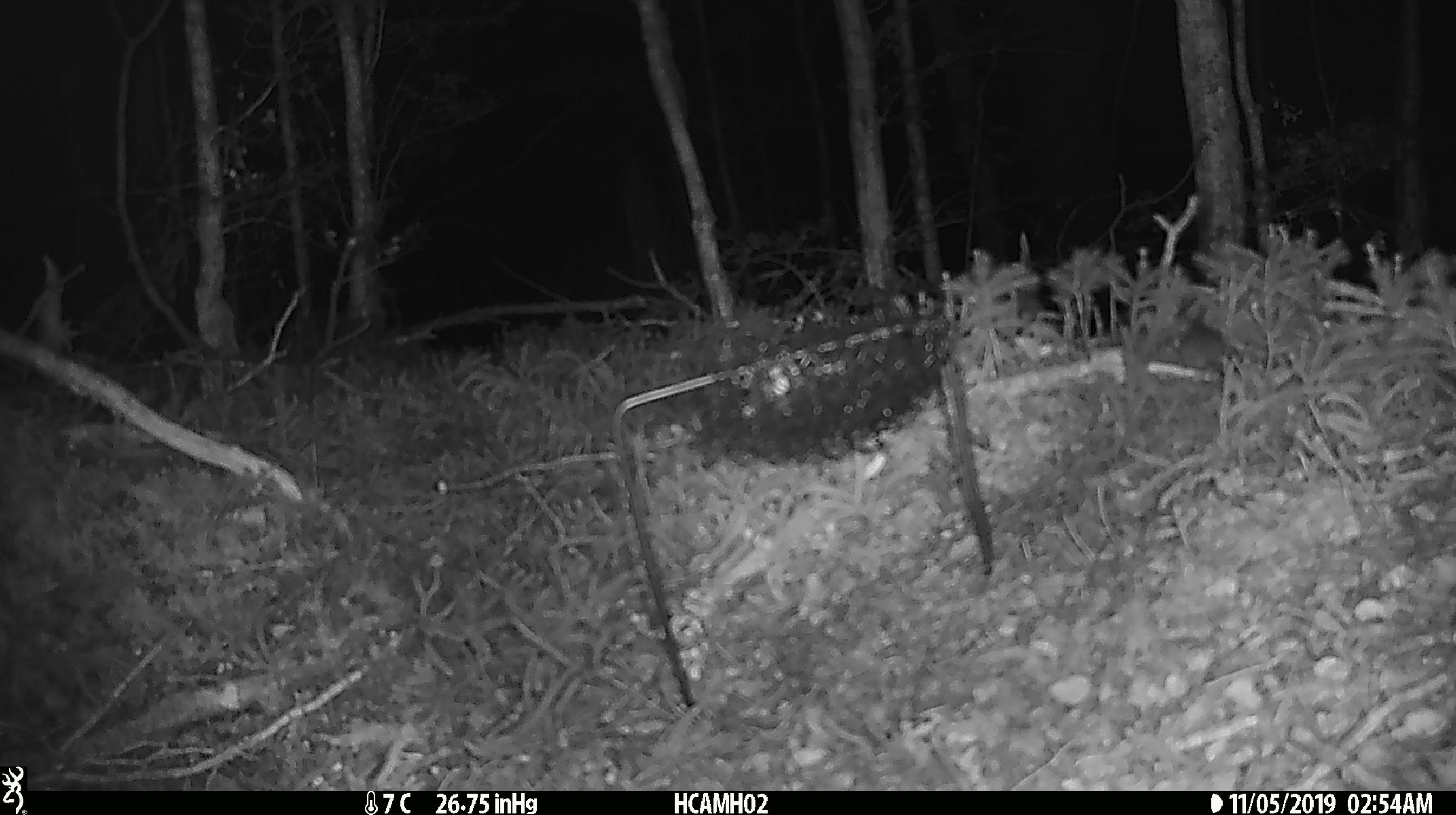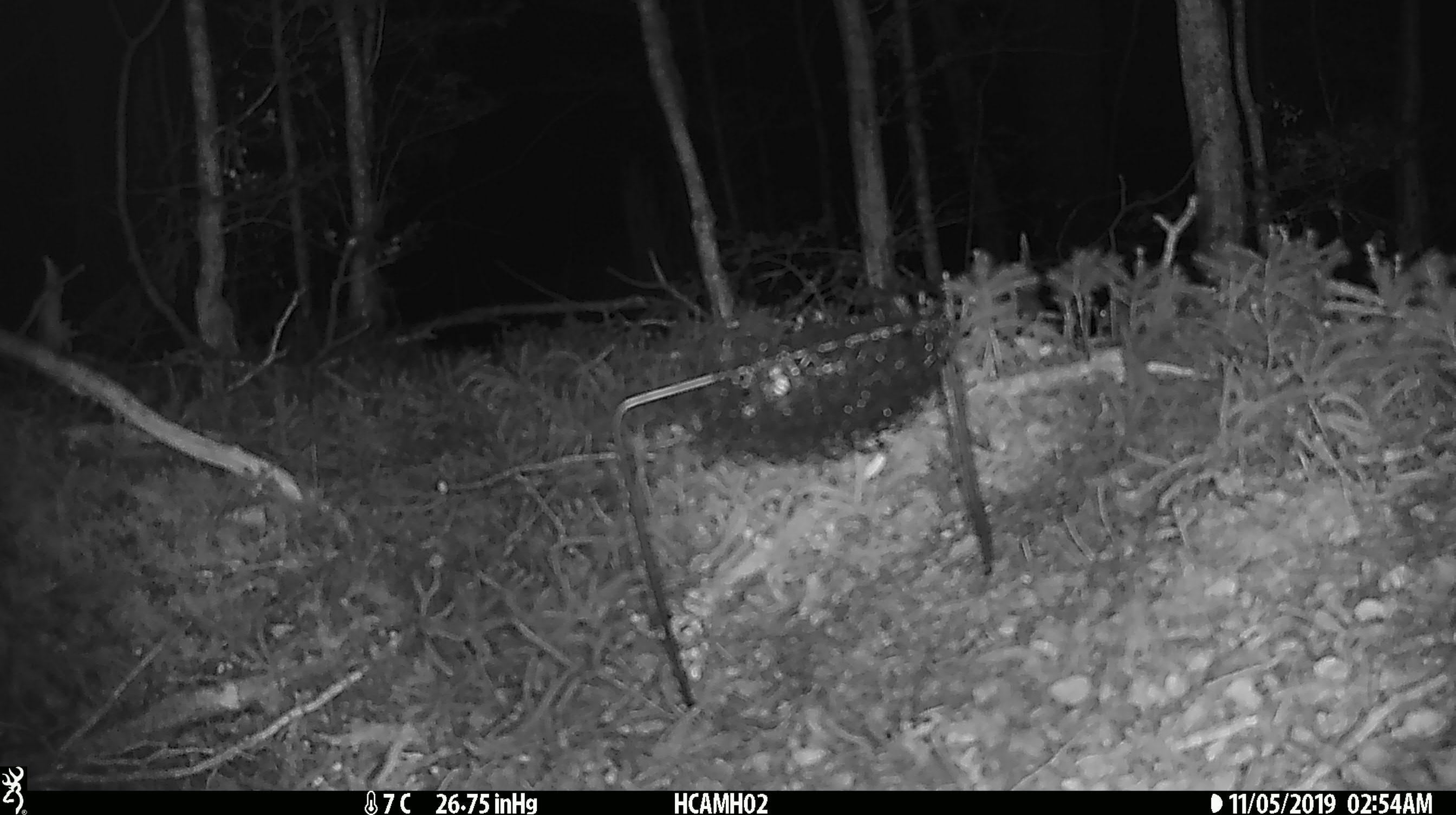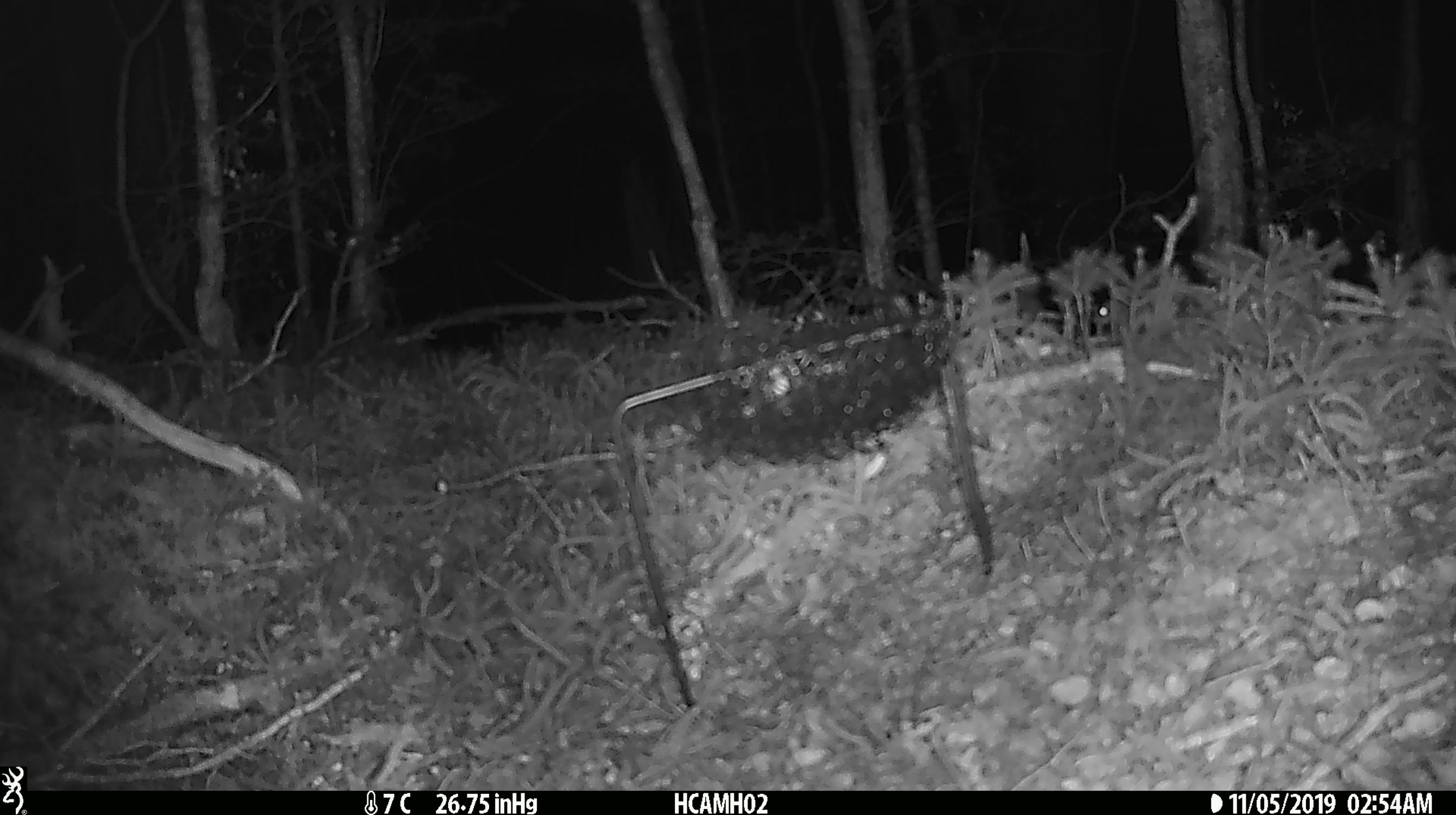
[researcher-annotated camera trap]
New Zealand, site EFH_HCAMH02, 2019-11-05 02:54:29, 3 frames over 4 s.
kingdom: Animalia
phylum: Chordata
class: Mammalia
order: Rodentia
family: Muridae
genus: Mus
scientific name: Mus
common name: mouse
Mouse (Mus).